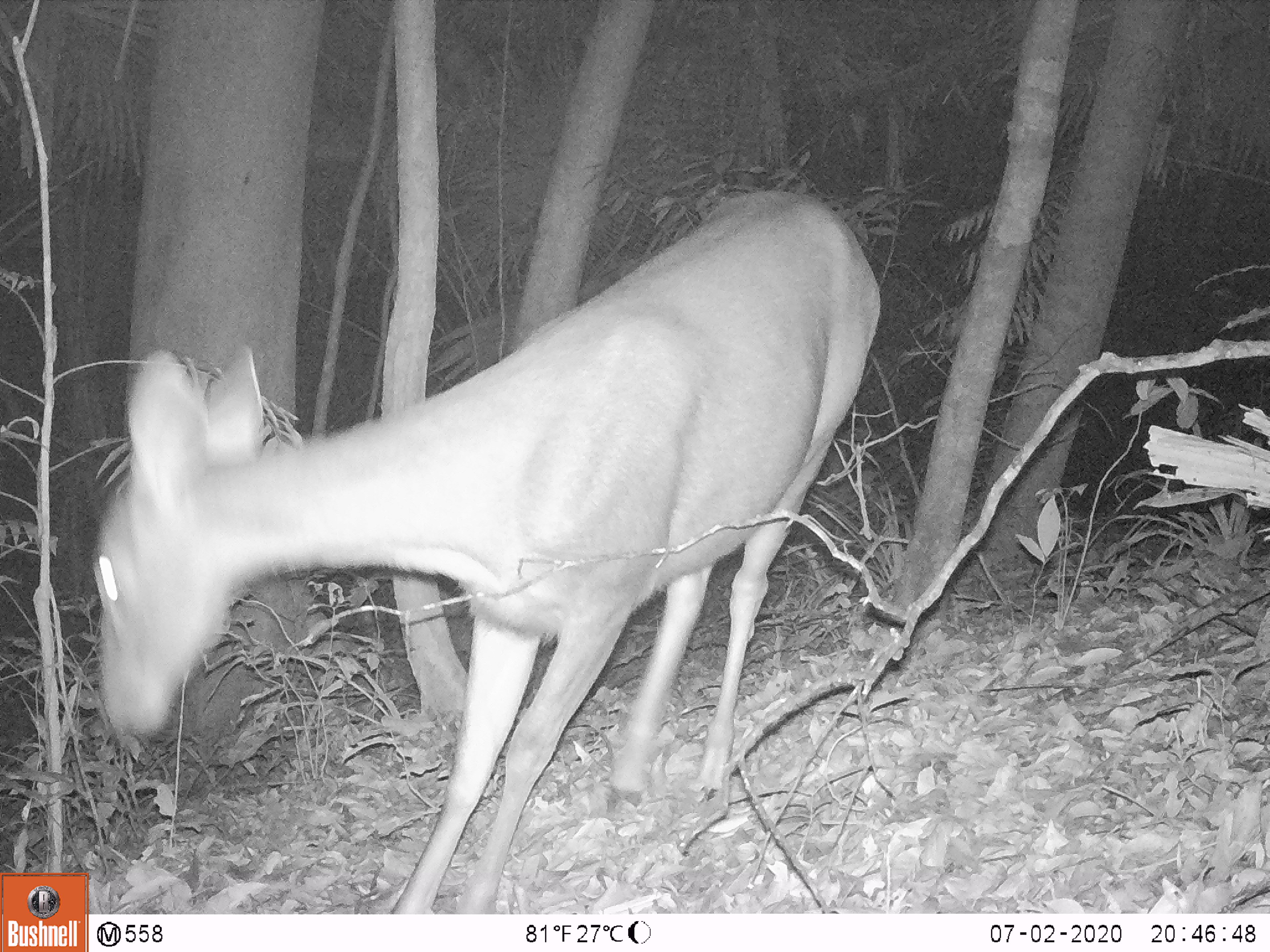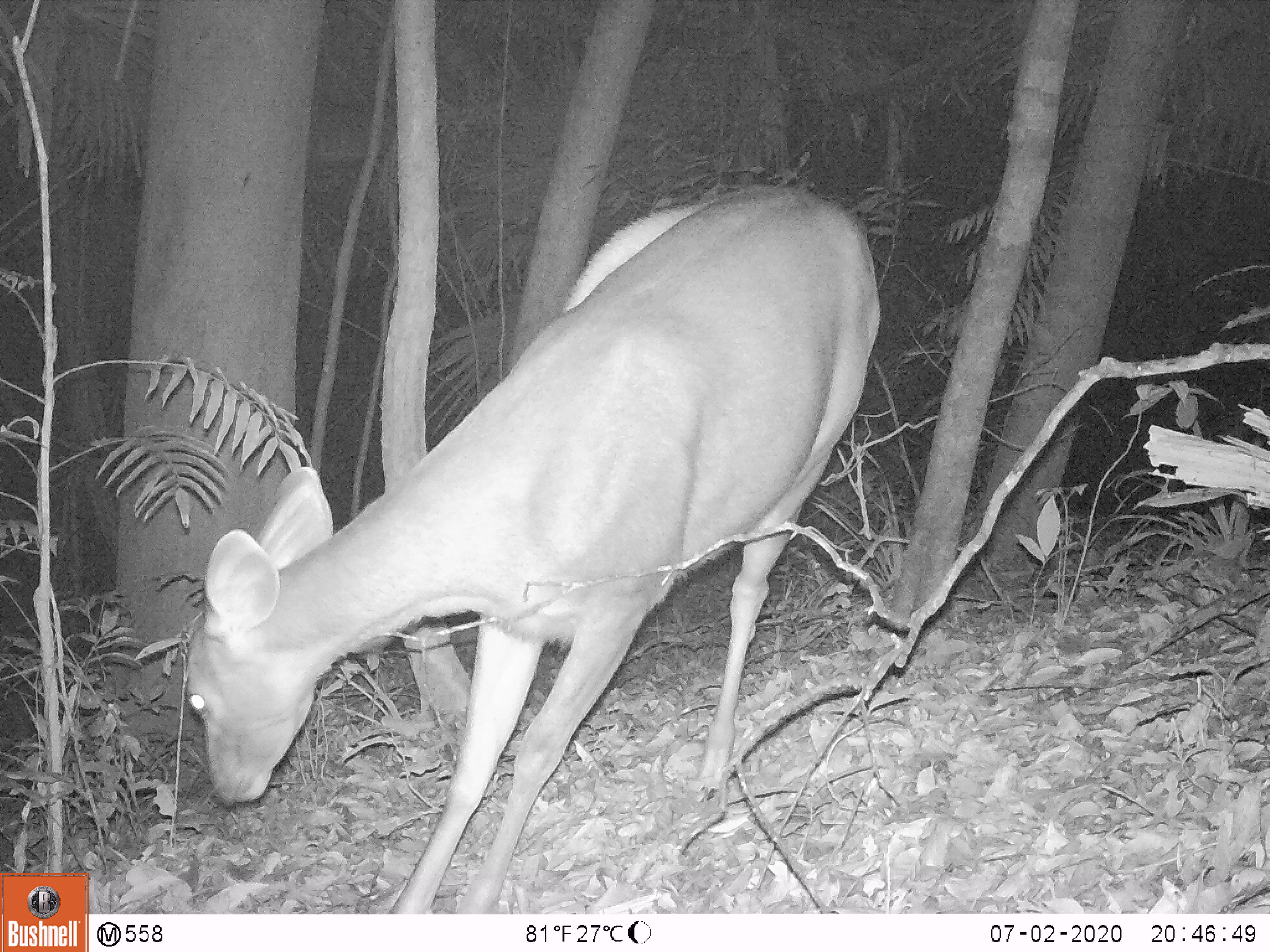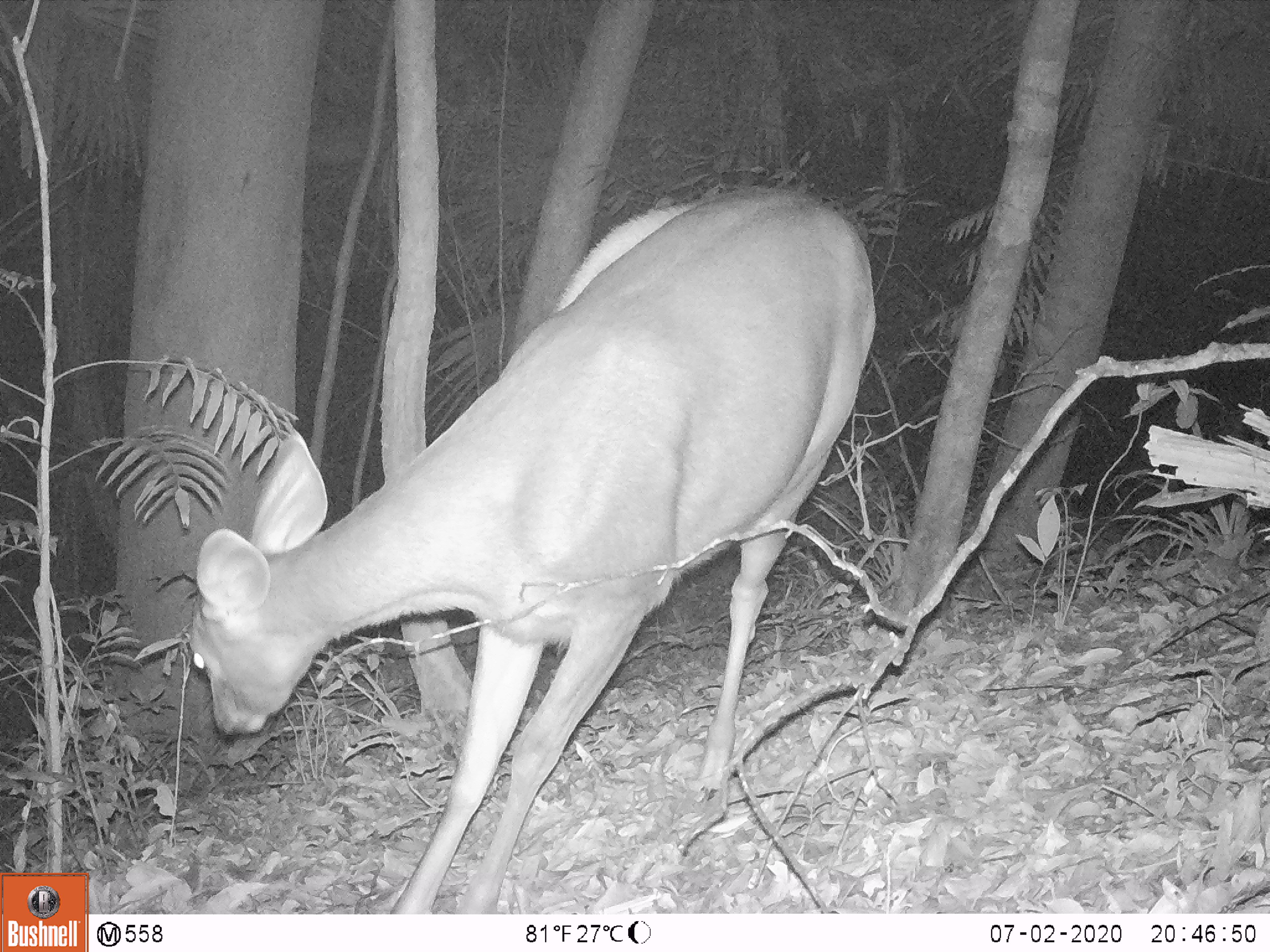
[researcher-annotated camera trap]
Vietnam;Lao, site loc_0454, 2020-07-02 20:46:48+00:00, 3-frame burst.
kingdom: Animalia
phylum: Chordata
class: Mammalia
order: Artiodactyla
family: Cervidae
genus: Rusa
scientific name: Rusa unicolor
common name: sambar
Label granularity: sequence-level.